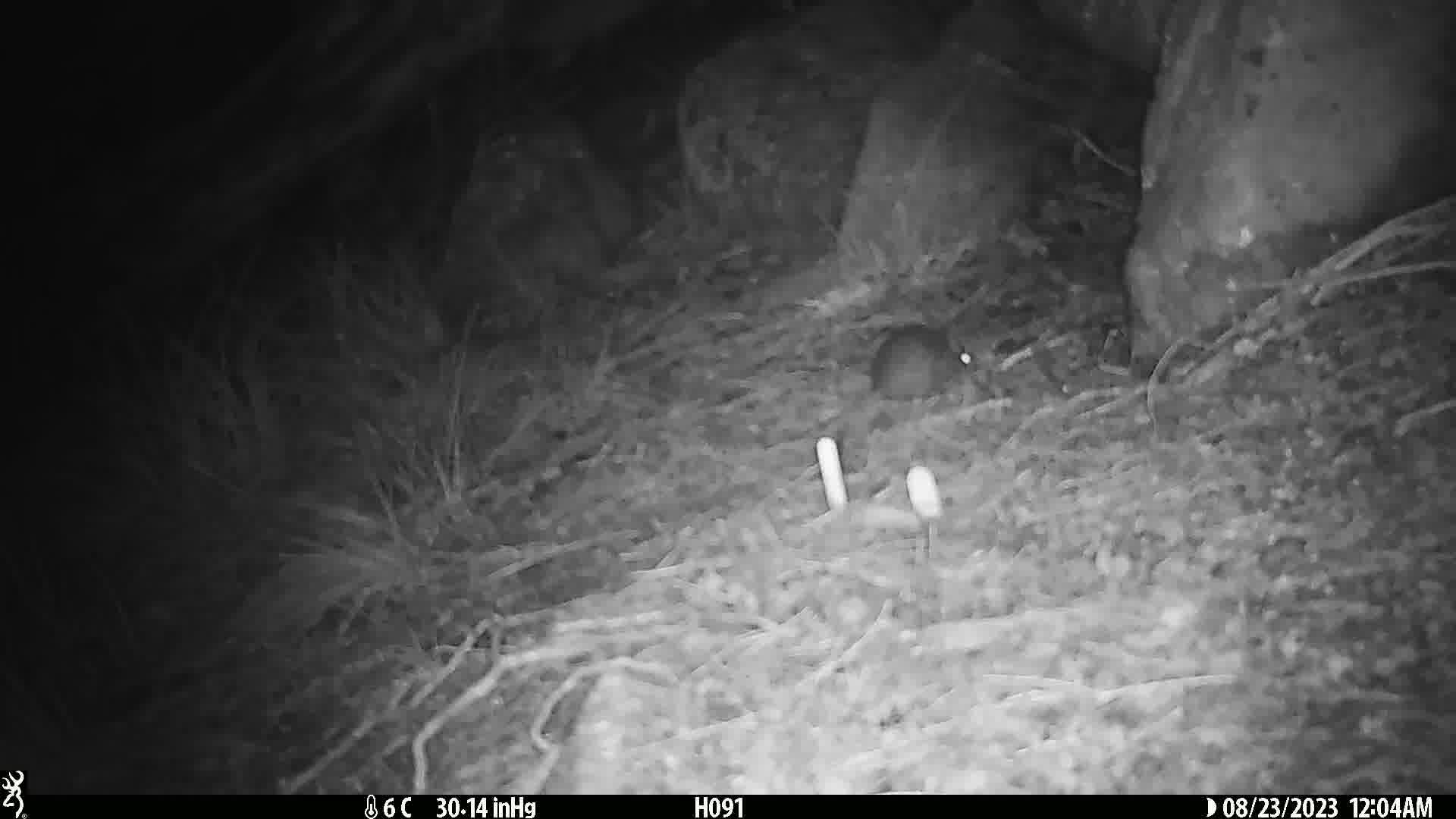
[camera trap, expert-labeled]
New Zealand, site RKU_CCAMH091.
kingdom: Animalia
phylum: Chordata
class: Mammalia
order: Rodentia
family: Muridae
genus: Rattus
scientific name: Rattus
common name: rat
Rat (Rattus).